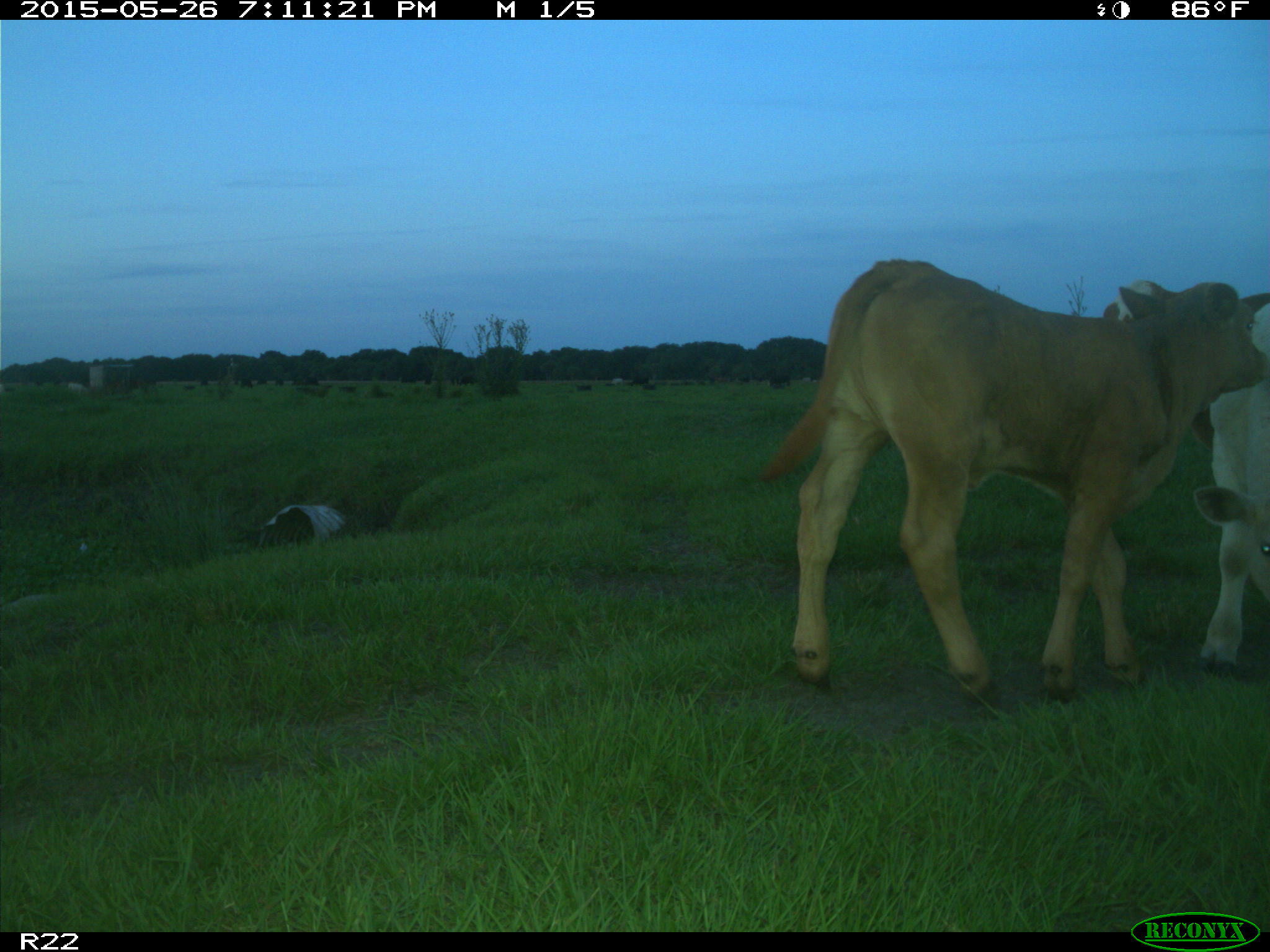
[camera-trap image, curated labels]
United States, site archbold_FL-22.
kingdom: Animalia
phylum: Chordata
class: Mammalia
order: Artiodactyla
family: Bovidae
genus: Bos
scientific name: Bos taurus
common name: domestic cow